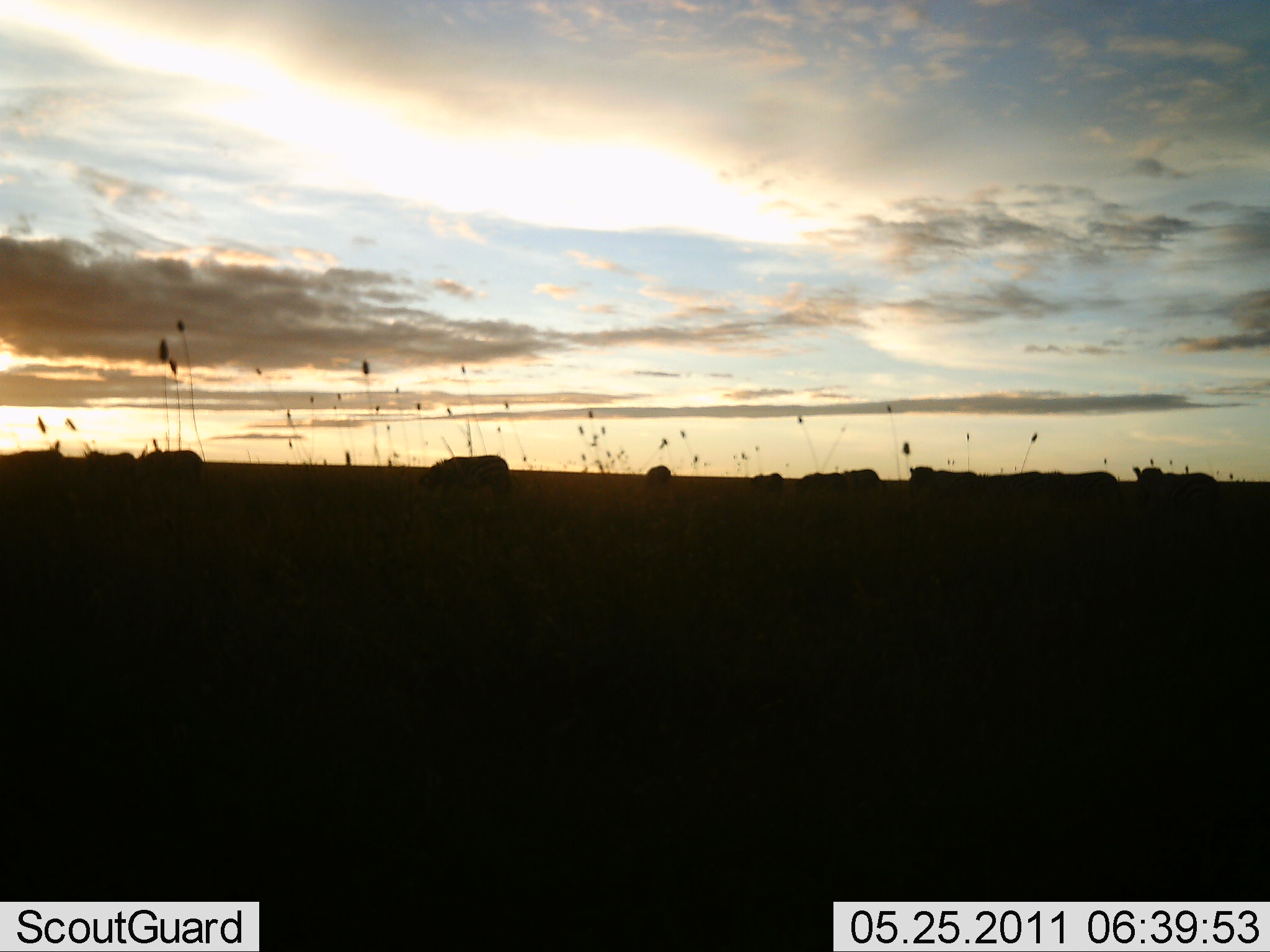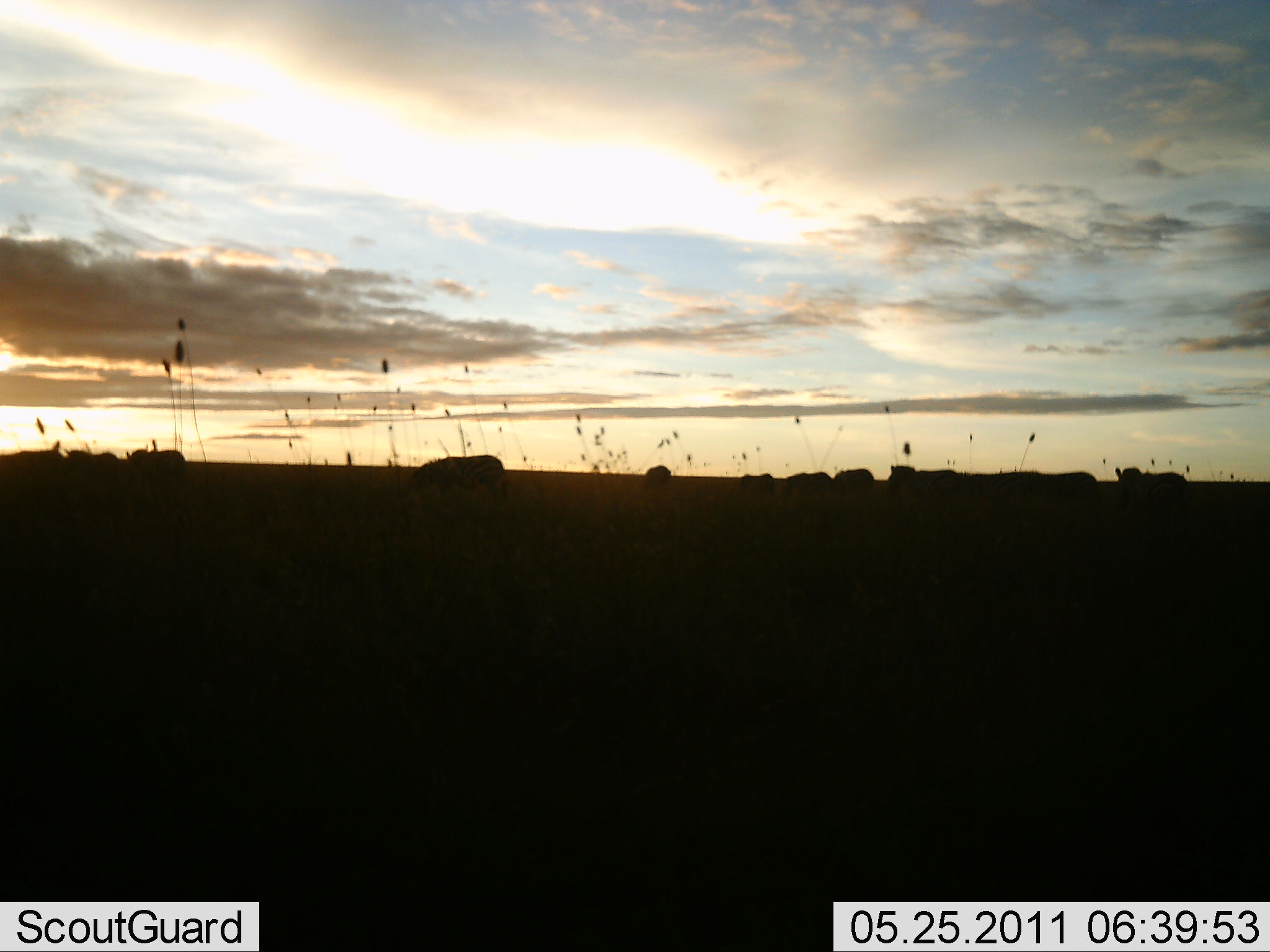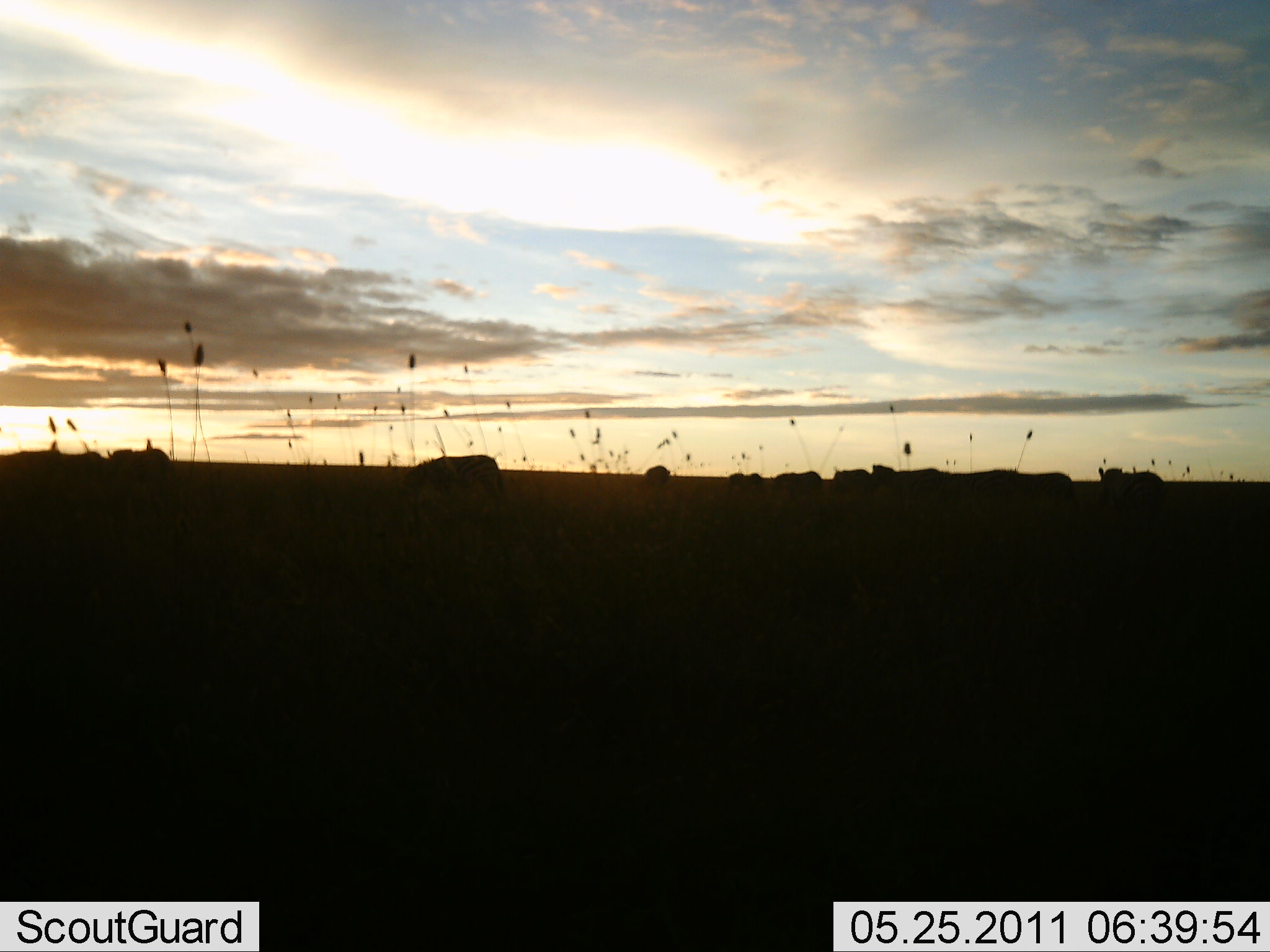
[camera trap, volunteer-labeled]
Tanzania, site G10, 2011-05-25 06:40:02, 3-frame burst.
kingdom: Animalia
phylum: Chordata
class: Mammalia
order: Artiodactyla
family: Bovidae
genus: Connochaetes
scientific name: Connochaetes taurinus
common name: blue wildebeest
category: wildebeest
Wildebeest (blue wildebeest) (Connochaetes taurinus), count 11-50. Behavior (volunteer vote fractions): standing 0%, resting 0%, moving 80%, interacting 0%. Young present (vote fraction): 0%. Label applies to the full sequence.